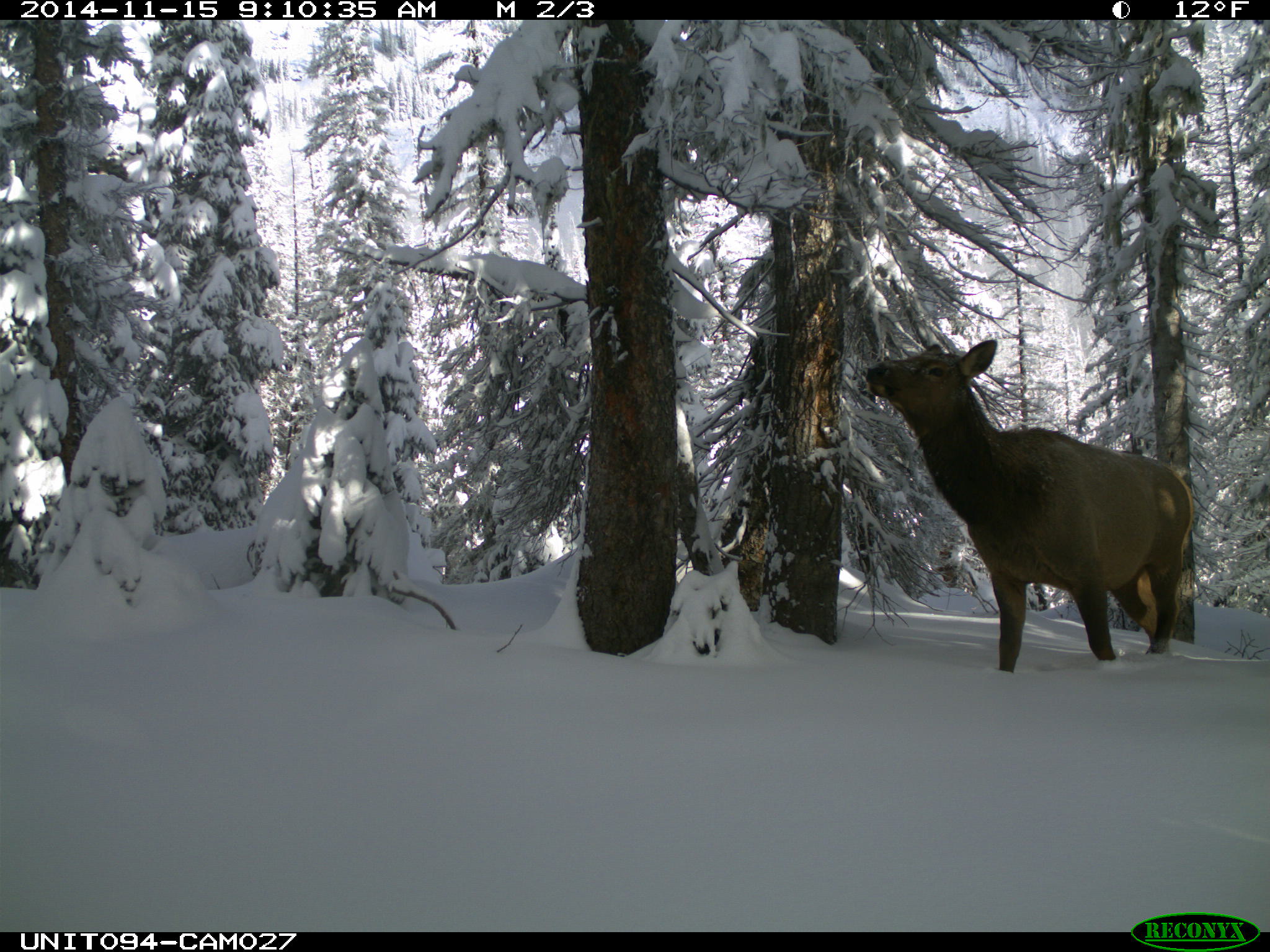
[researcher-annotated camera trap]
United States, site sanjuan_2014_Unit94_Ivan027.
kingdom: Animalia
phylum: Chordata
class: Mammalia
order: Artiodactyla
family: Cervidae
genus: Cervus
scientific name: Cervus elaphus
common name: red deer